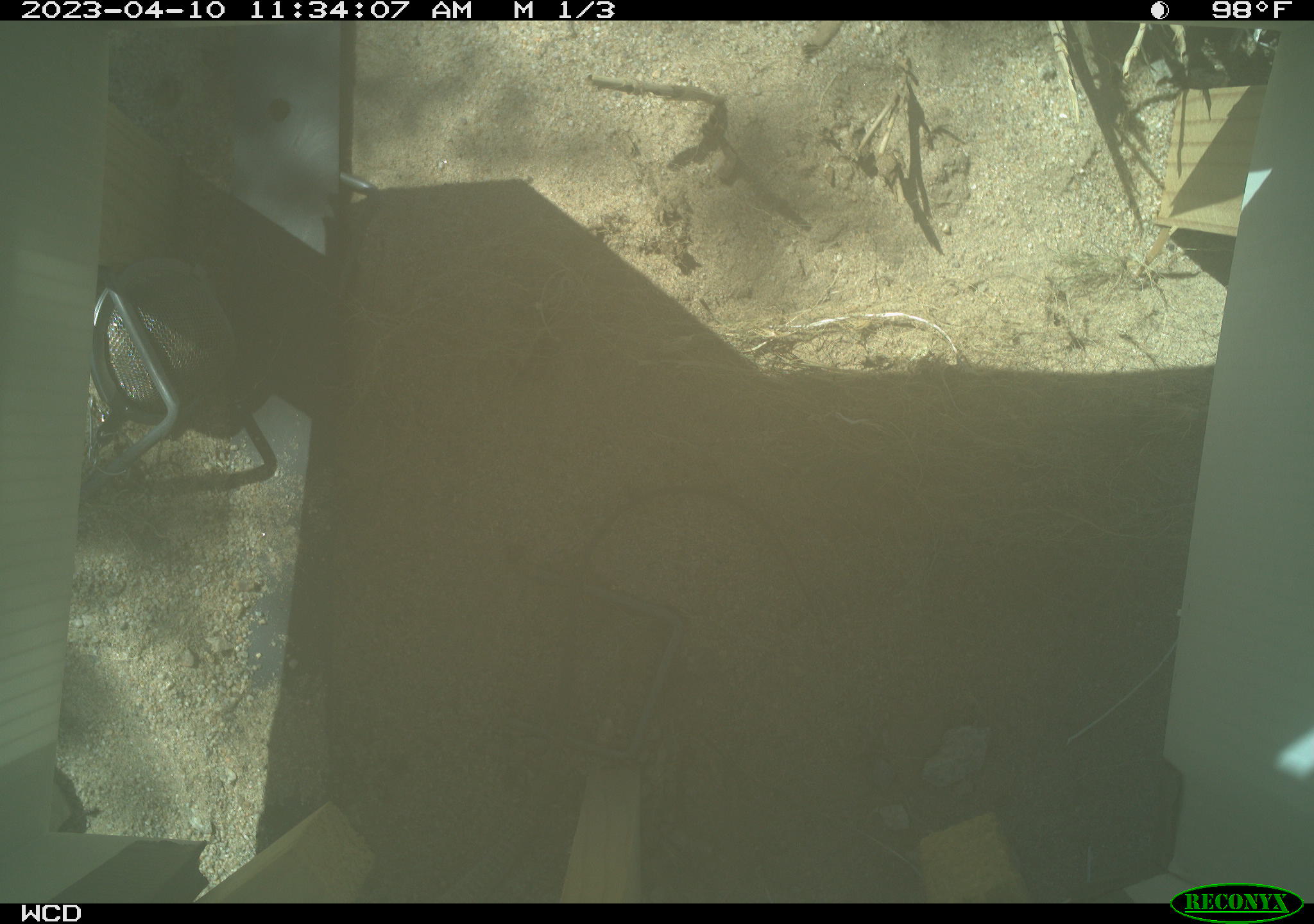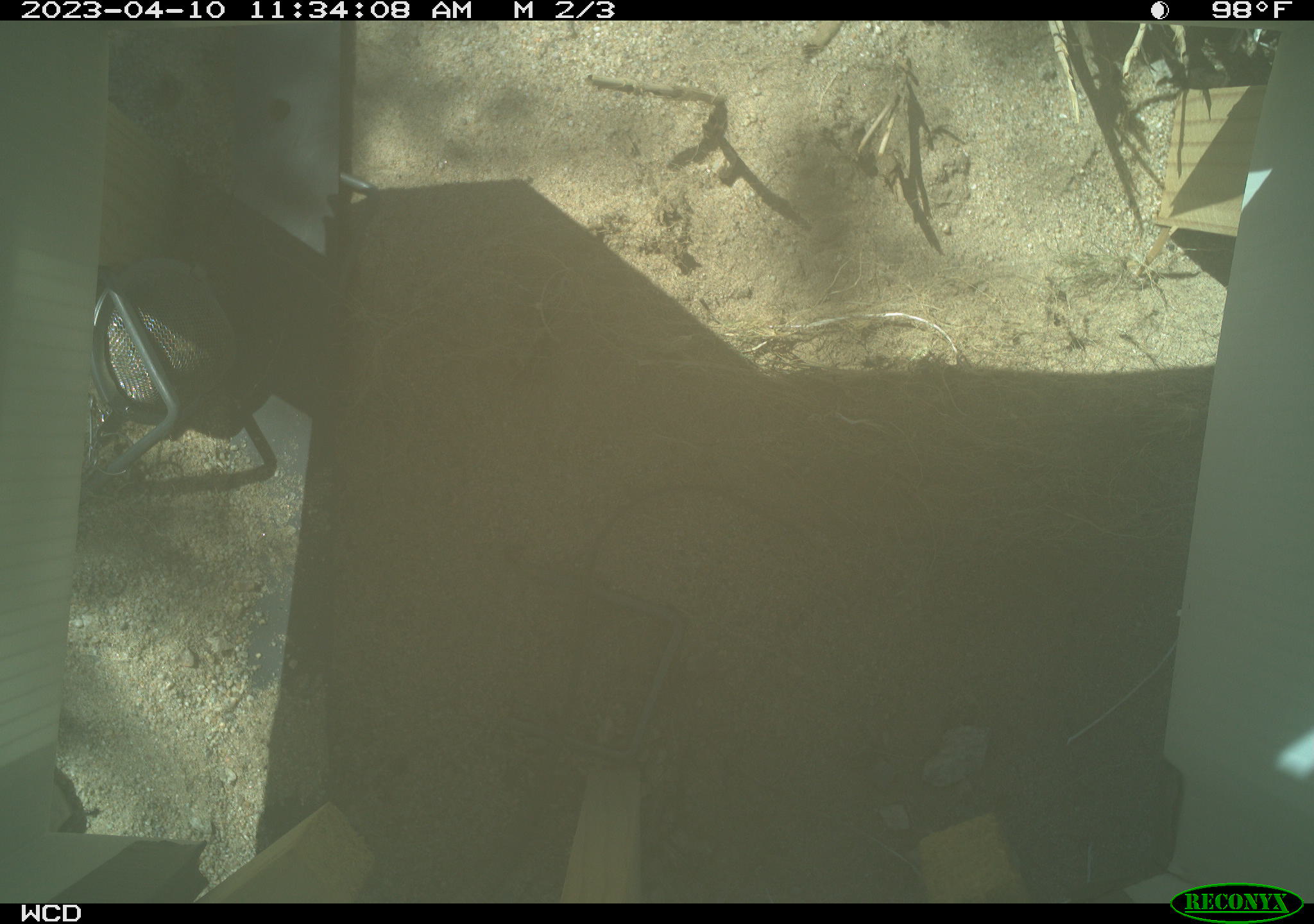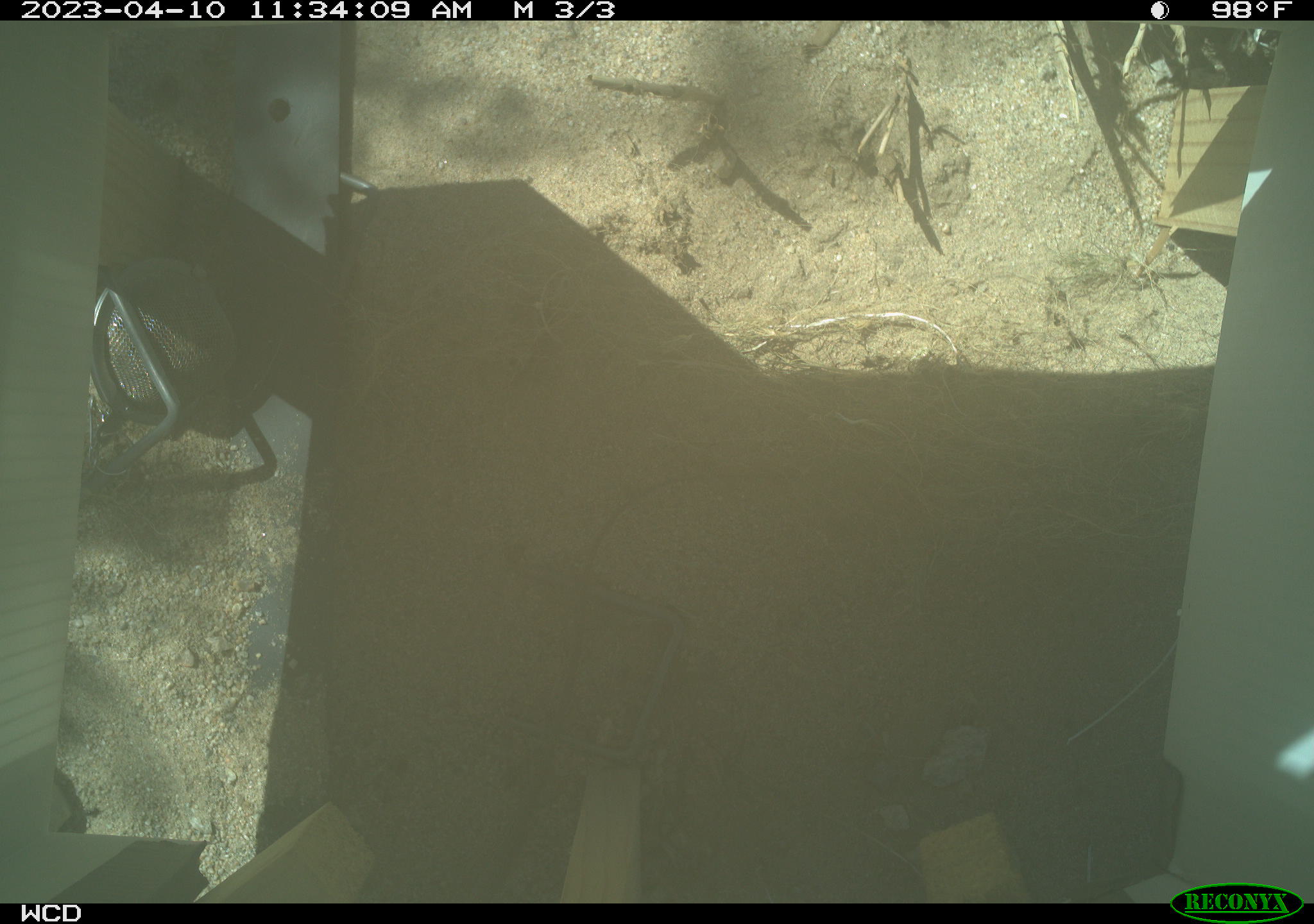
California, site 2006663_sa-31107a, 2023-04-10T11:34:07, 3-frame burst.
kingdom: Animalia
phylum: Chordata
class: Reptilia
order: Squamata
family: Teiidae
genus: Aspidoscelis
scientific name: Aspidoscelis tigris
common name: western whiptail